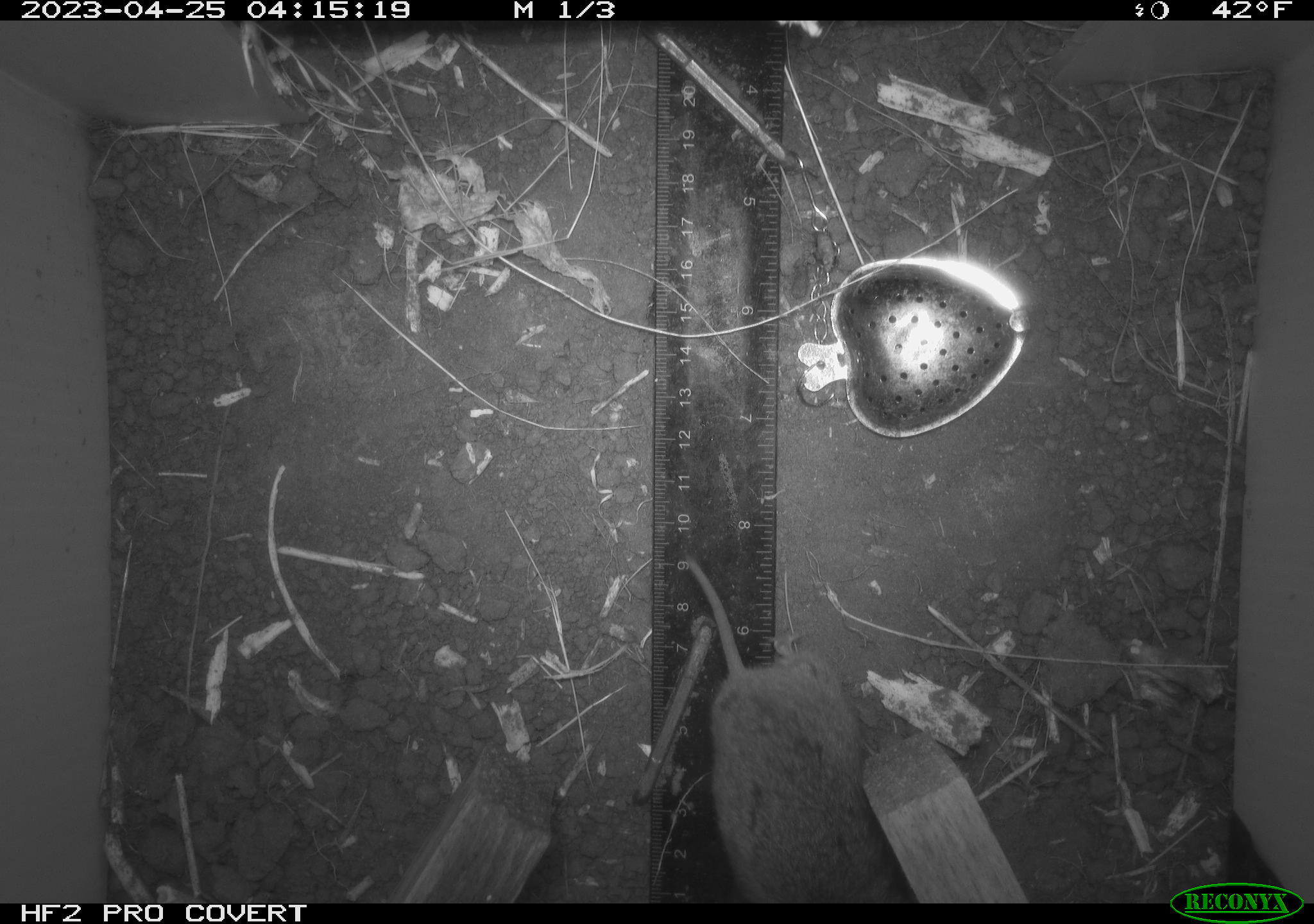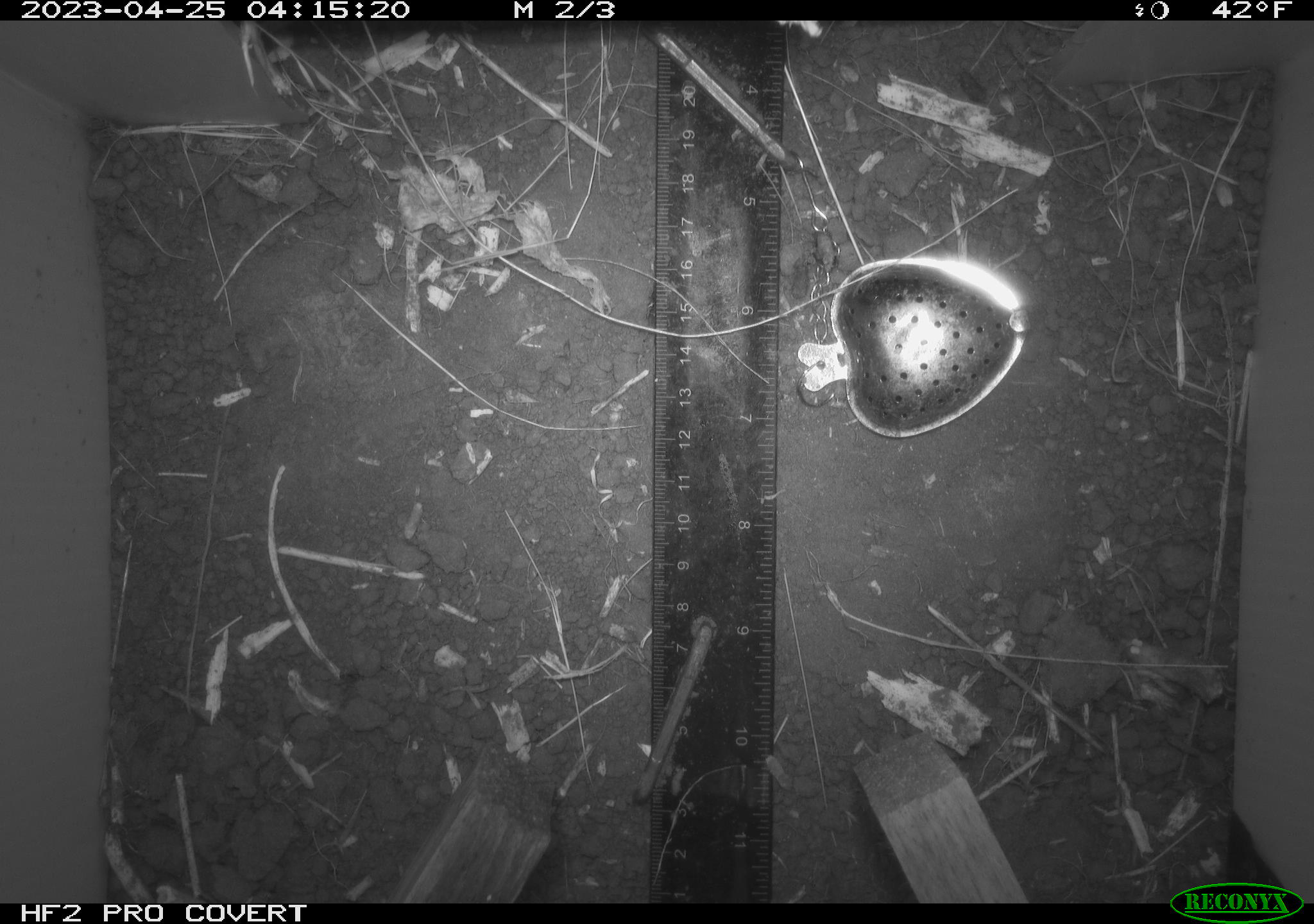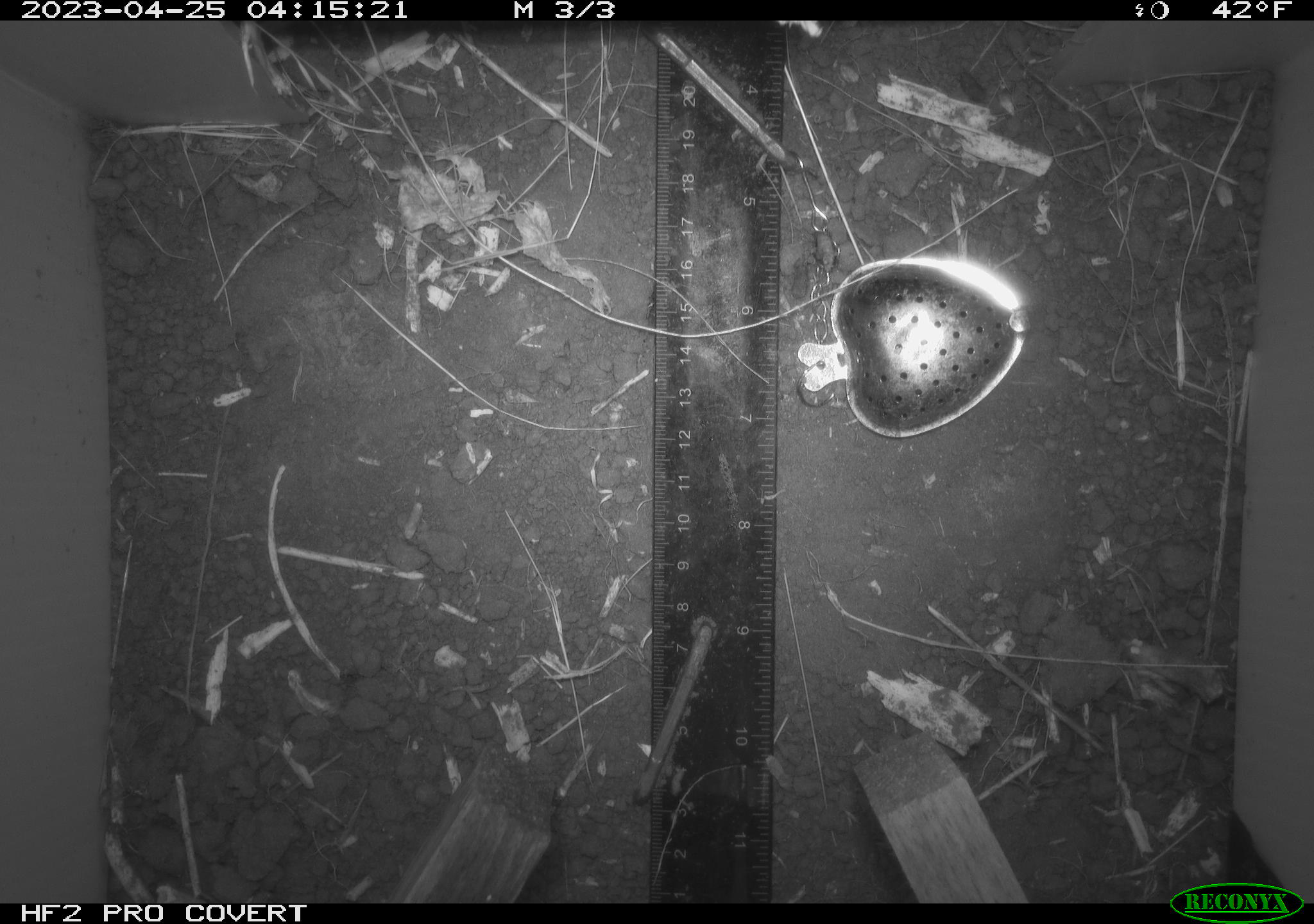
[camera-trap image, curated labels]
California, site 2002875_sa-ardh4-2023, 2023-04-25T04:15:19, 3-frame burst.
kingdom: Animalia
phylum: Chordata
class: Mammalia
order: Rodentia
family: Cricetidae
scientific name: Arvicolinae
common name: voles, lemmings, and muskrats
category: arvicolinae subfamily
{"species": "arvicolinae subfamily (voles, lemmings, and muskrats) (Arvicolinae)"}